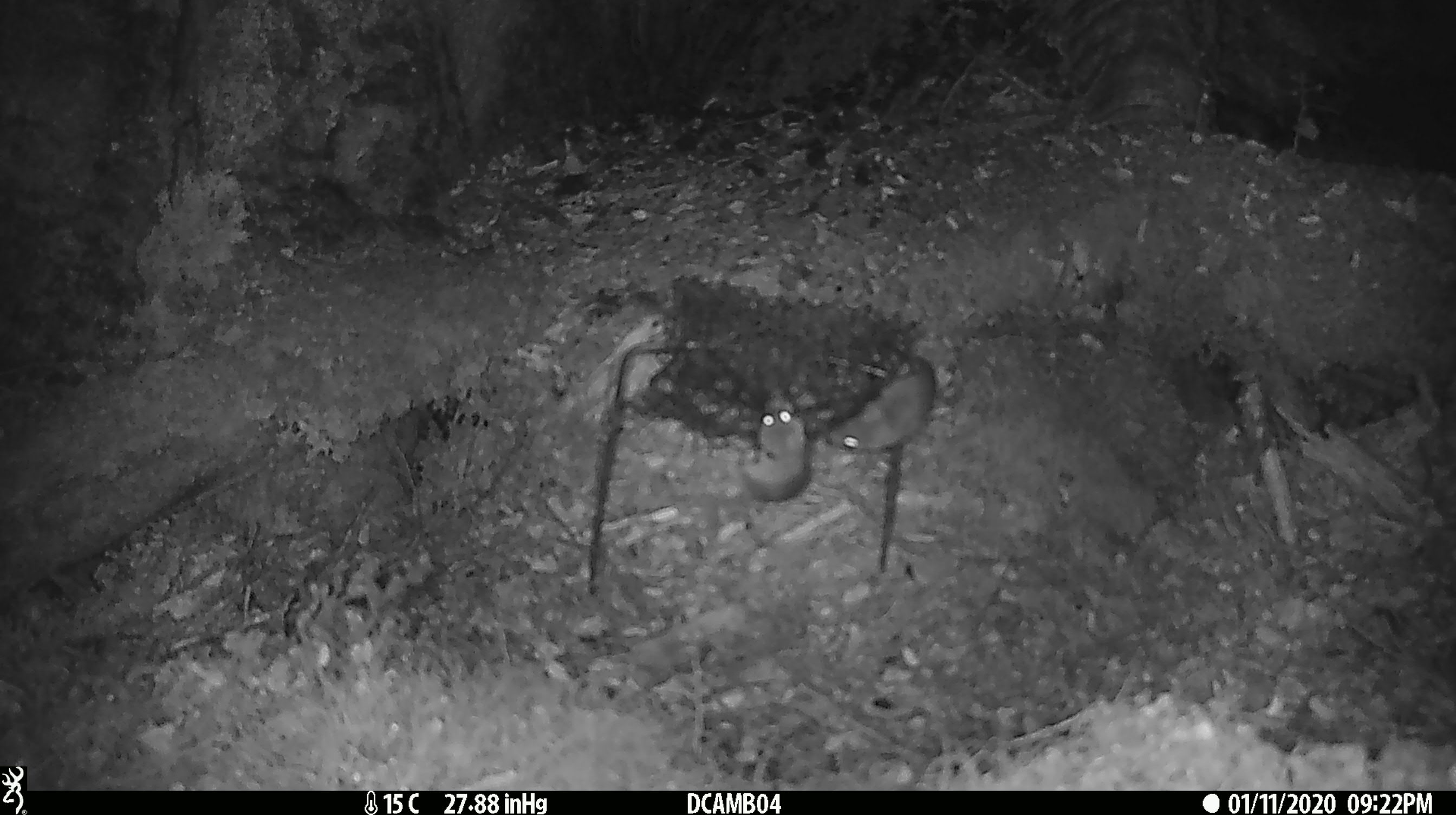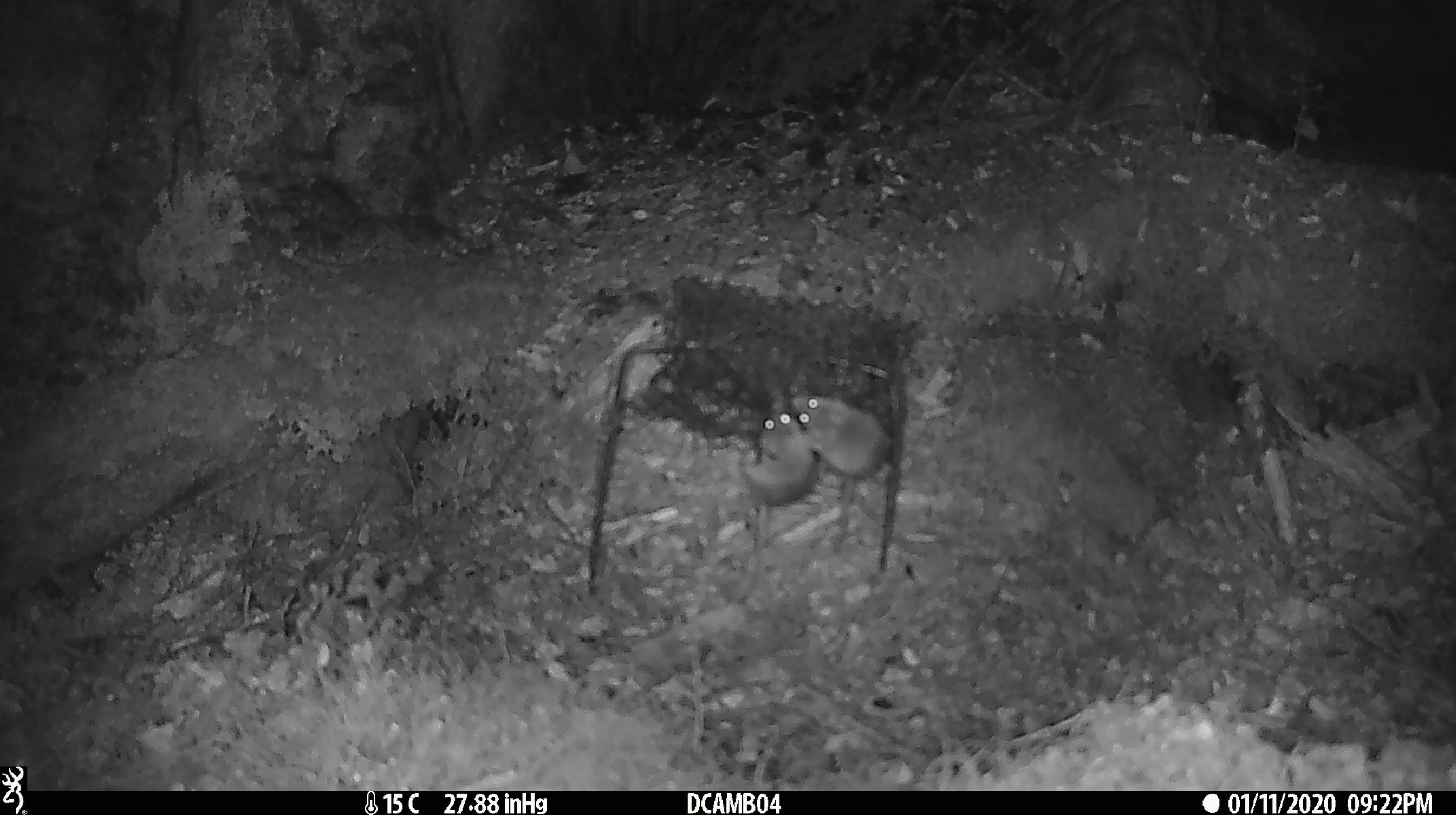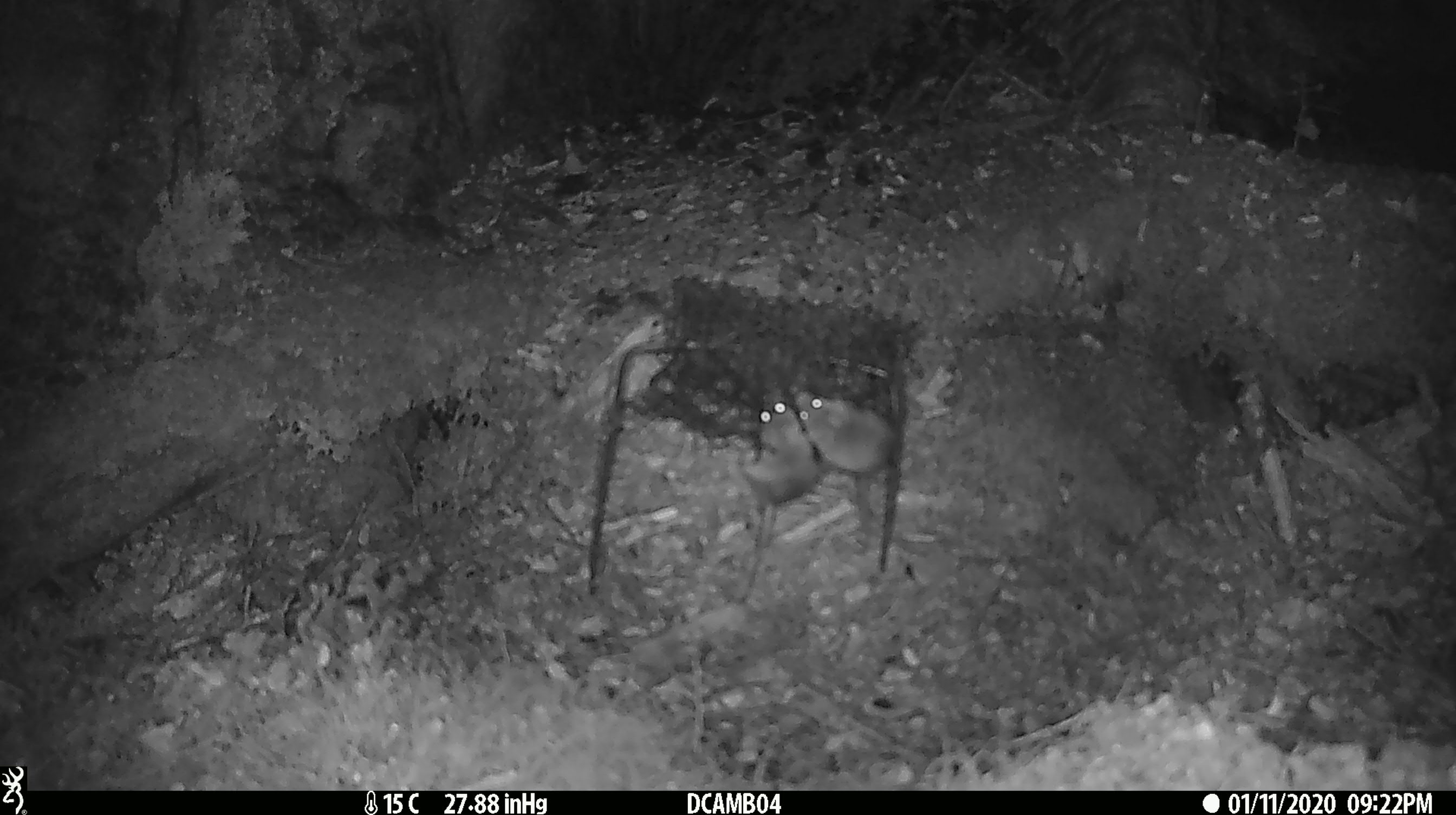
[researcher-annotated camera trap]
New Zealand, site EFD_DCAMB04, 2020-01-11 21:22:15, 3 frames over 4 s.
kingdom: Animalia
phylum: Chordata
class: Mammalia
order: Rodentia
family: Muridae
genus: Mus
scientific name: Mus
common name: mouse